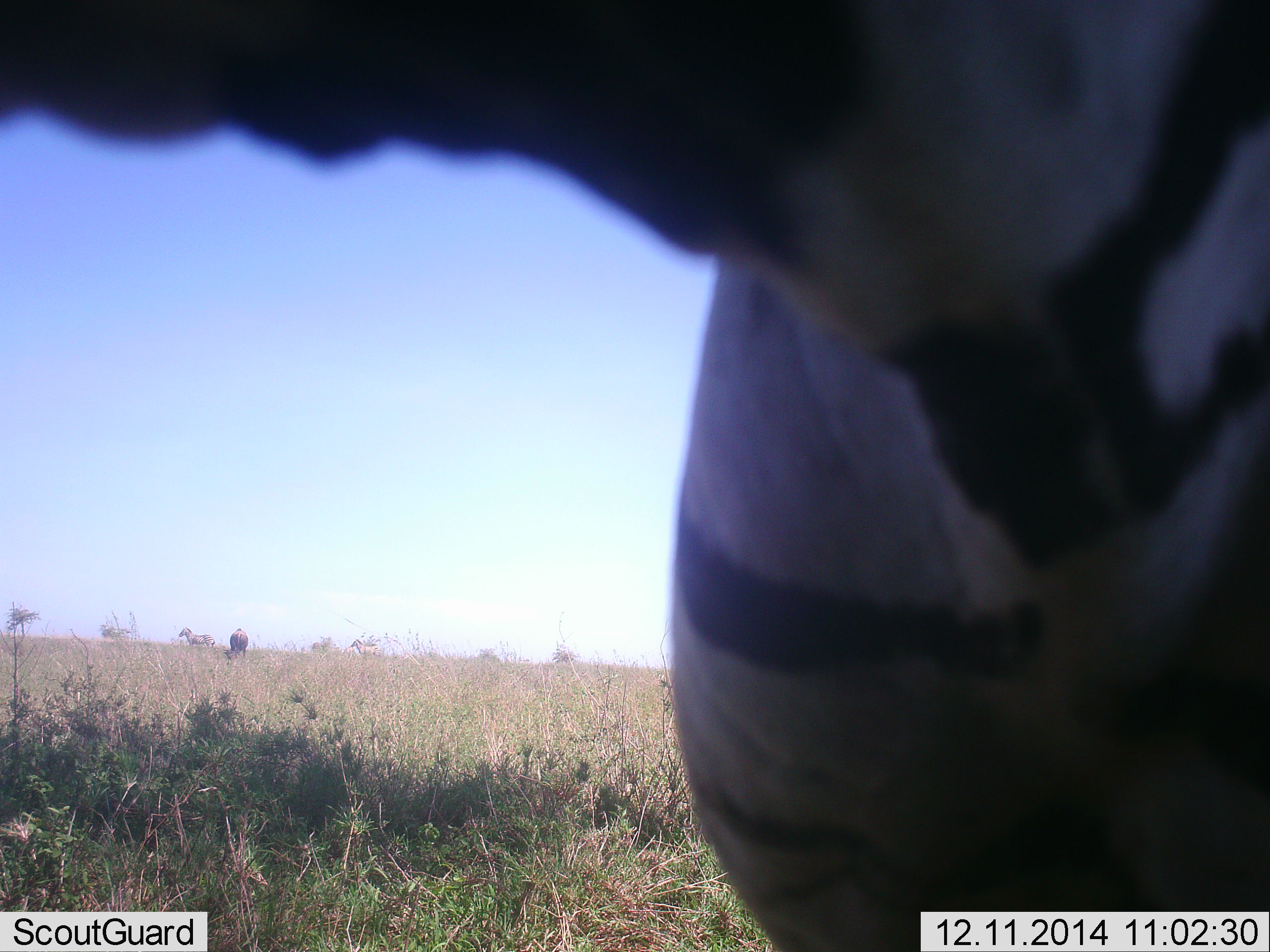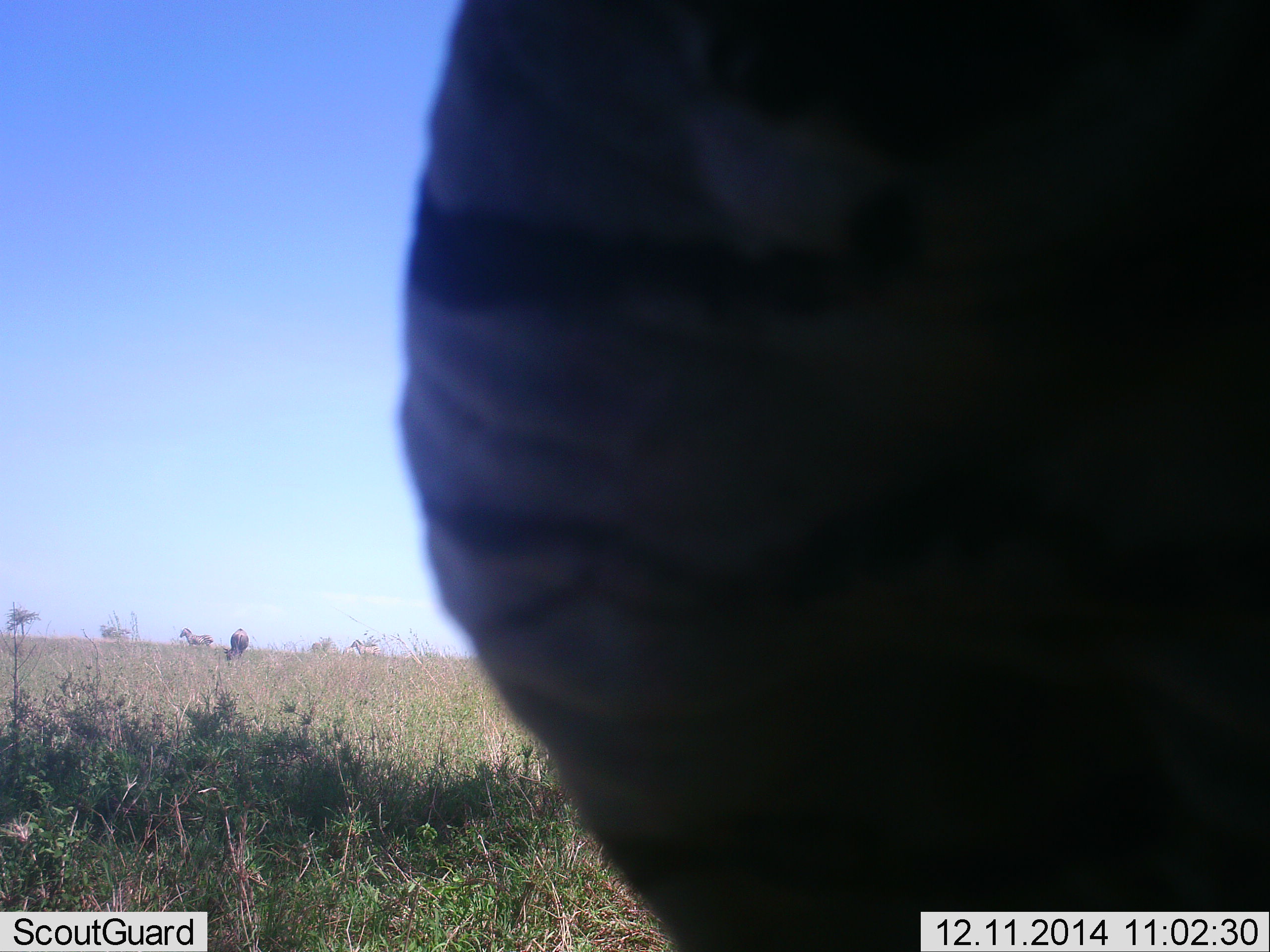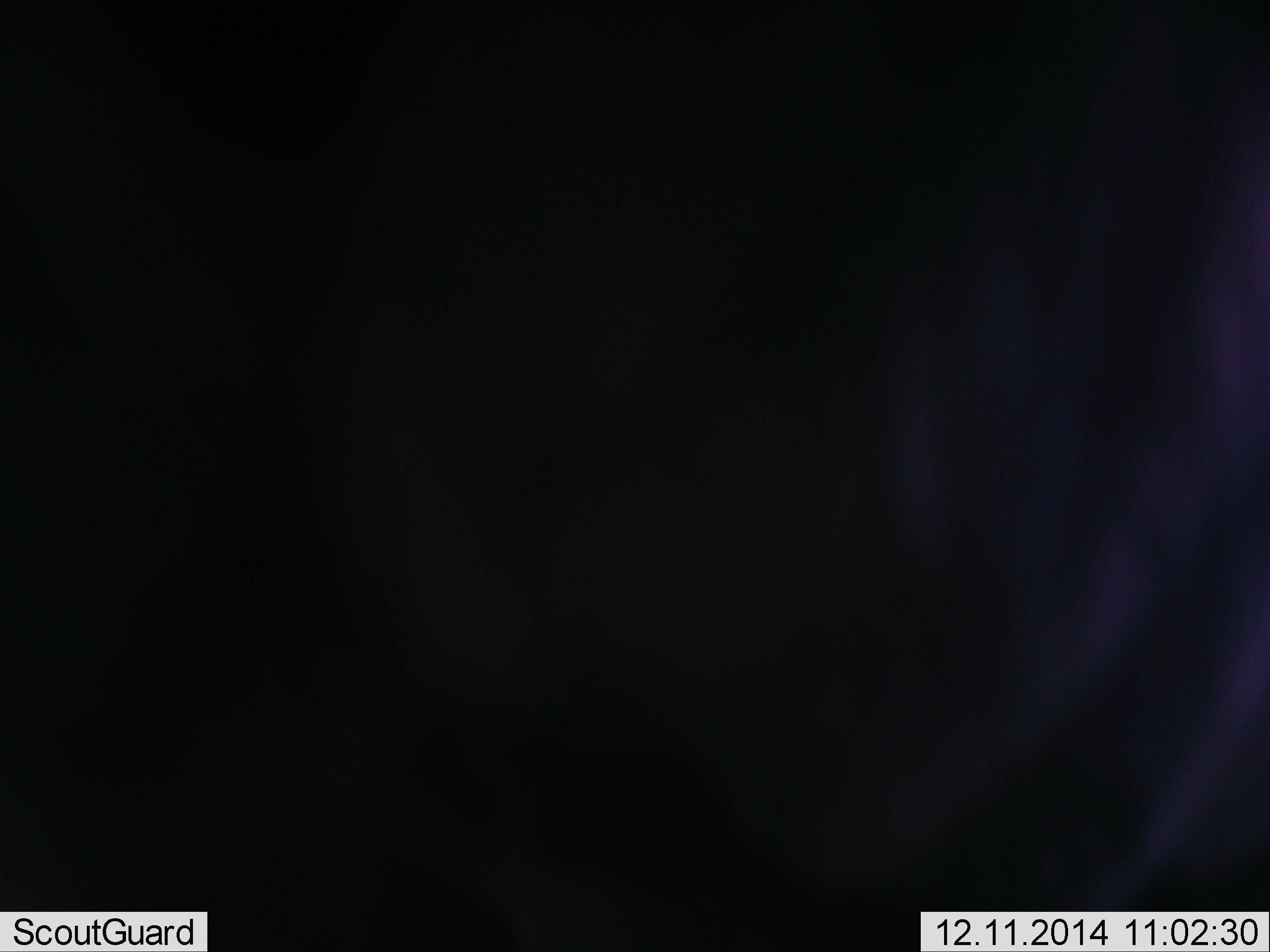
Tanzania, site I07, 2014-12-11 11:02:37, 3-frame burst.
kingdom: Animalia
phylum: Chordata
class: Mammalia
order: Perissodactyla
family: Equidae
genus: Equus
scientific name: Equus quagga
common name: plains zebra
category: zebra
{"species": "zebra (plains zebra) (Equus quagga)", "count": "1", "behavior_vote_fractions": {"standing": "67%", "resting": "0%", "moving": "25%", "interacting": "8%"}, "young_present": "0%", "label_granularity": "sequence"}